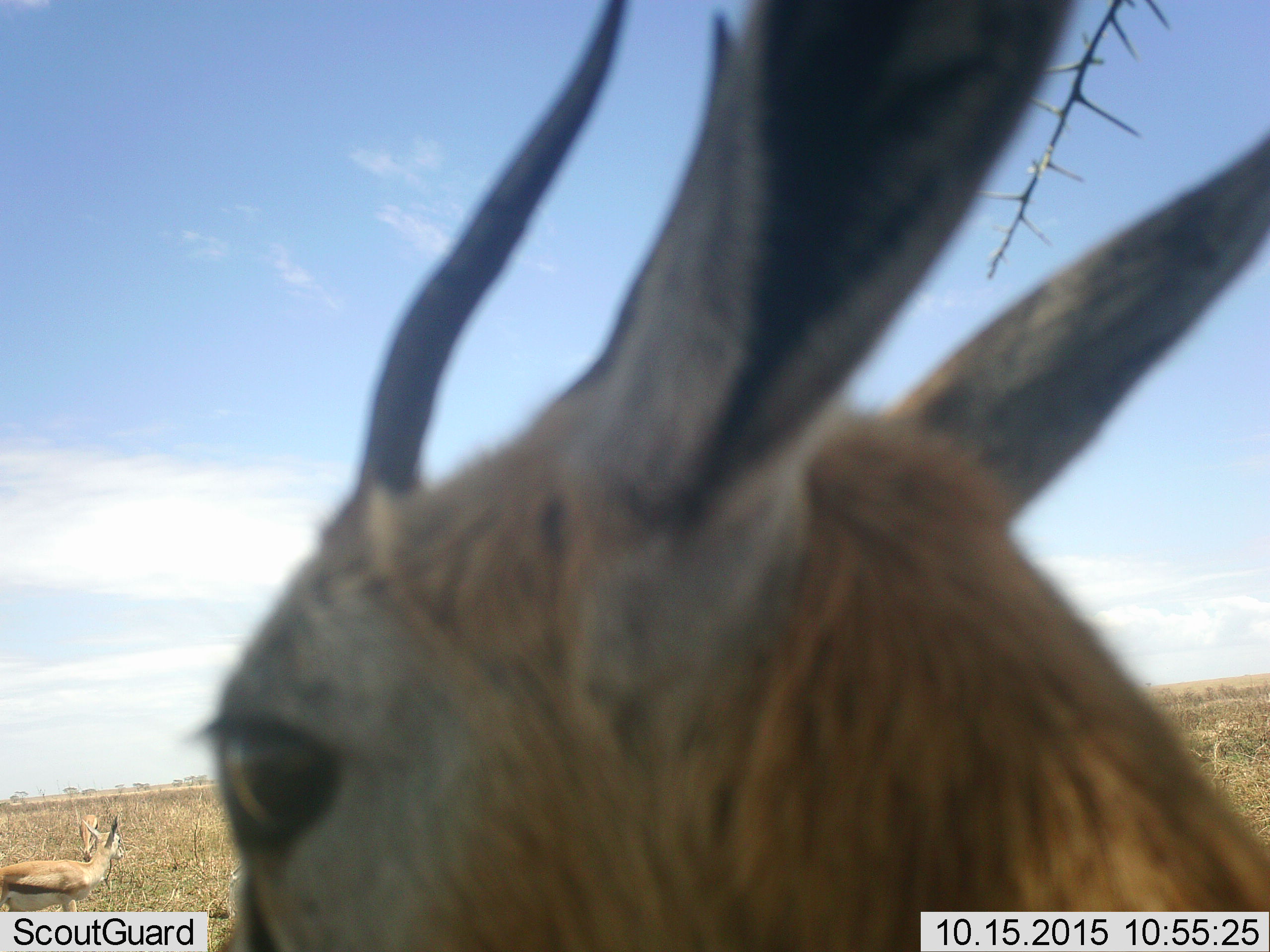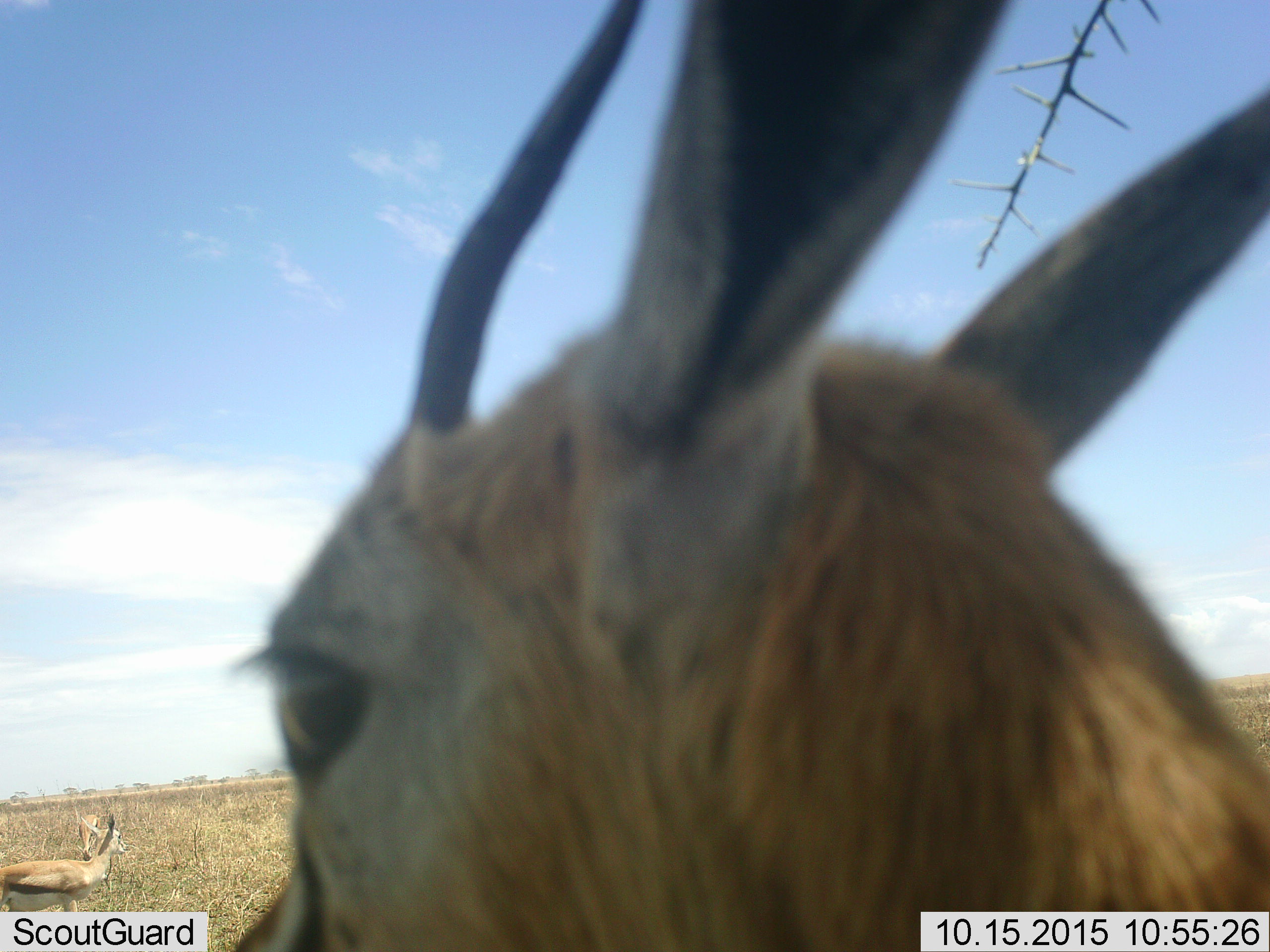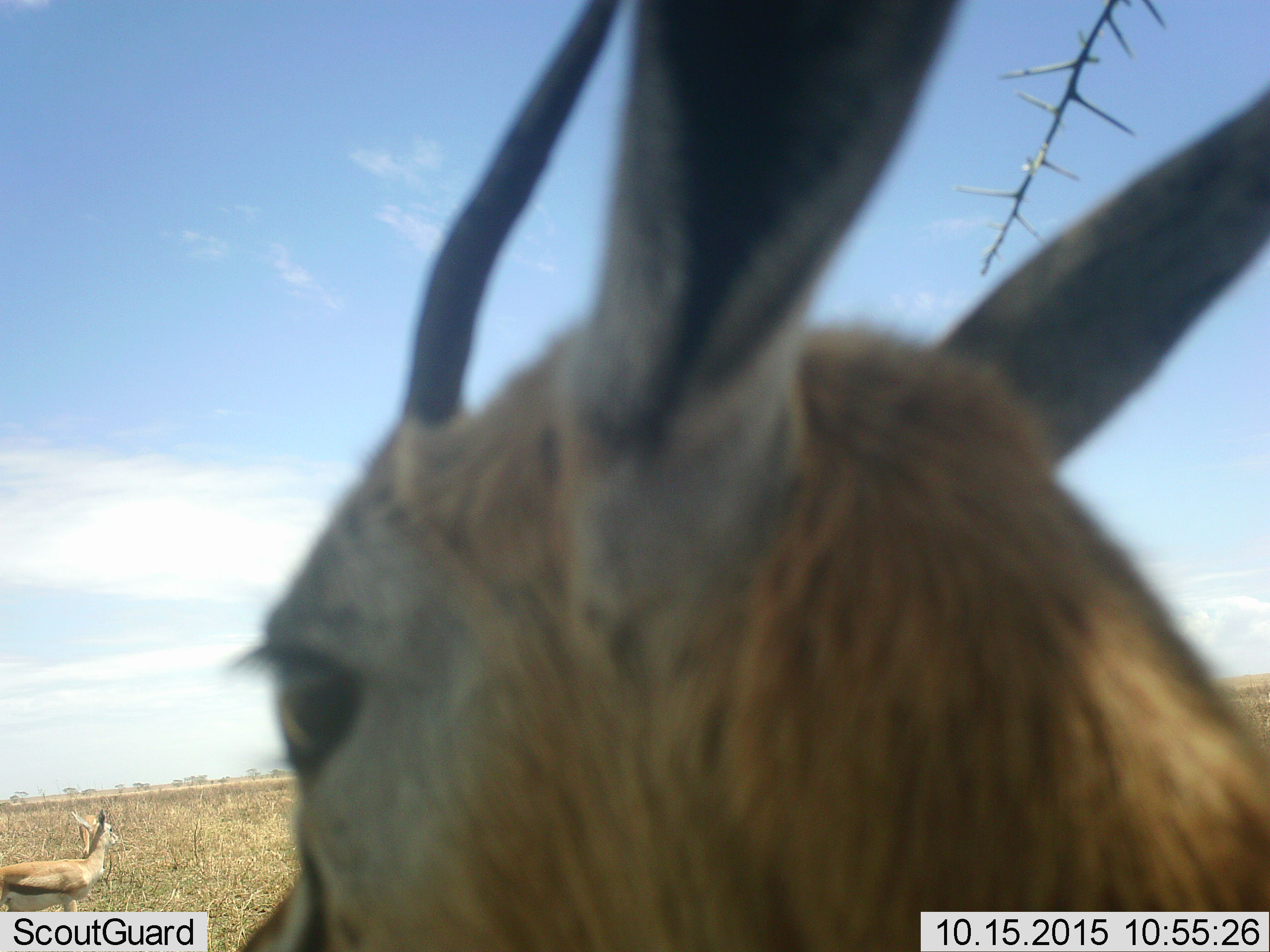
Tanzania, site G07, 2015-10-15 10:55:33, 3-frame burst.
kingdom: Animalia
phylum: Chordata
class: Mammalia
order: Artiodactyla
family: Bovidae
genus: Eudorcas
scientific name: Eudorcas thomsonii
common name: thomson's gazelle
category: gazellethomsons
Gazellethomsons (thomson's gazelle) (Eudorcas thomsonii), count 3. Behavior (volunteer vote fractions): standing 89%, resting 11%, moving 0%, interacting 0%. Young present (vote fraction): 11%. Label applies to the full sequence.